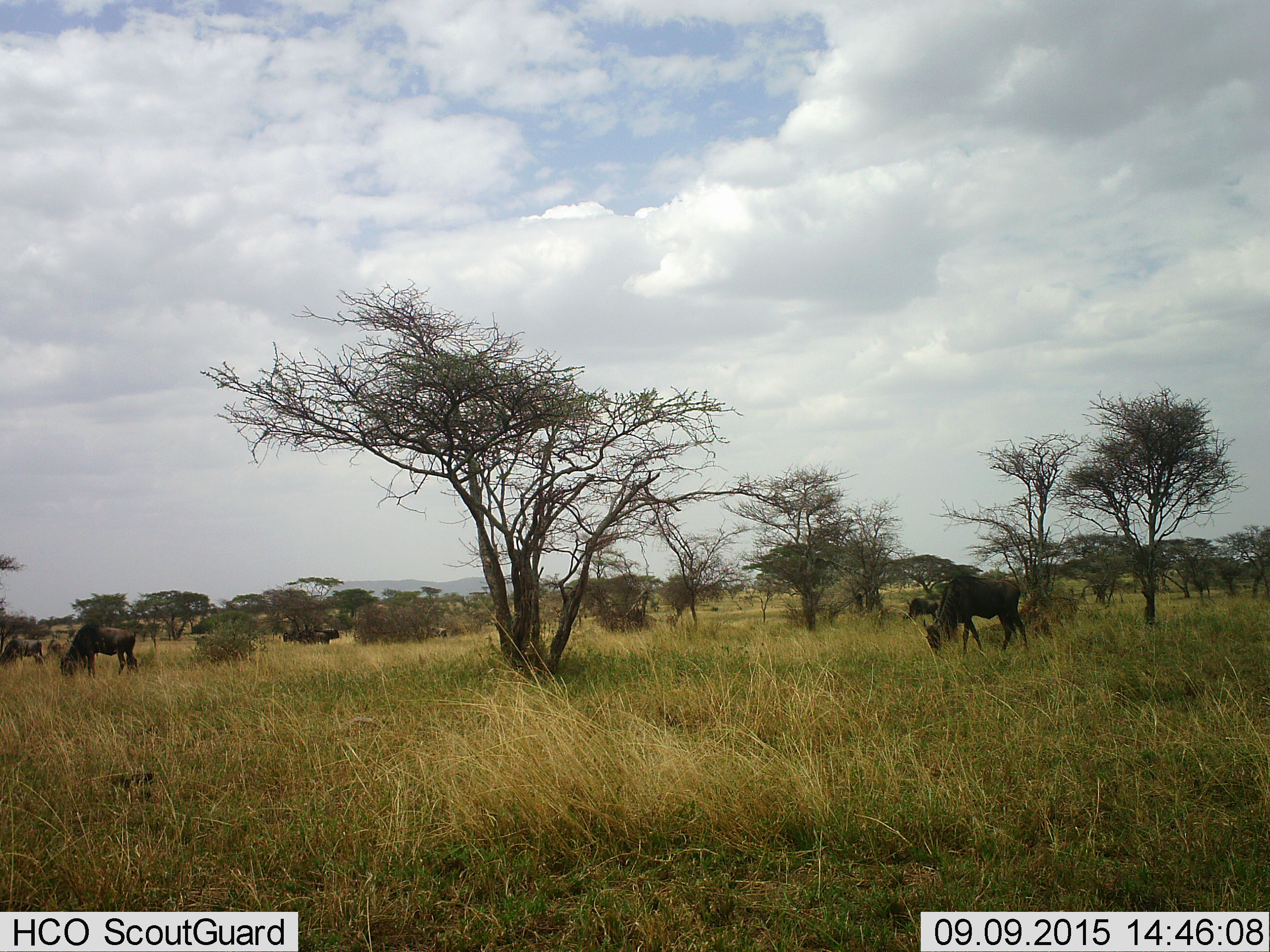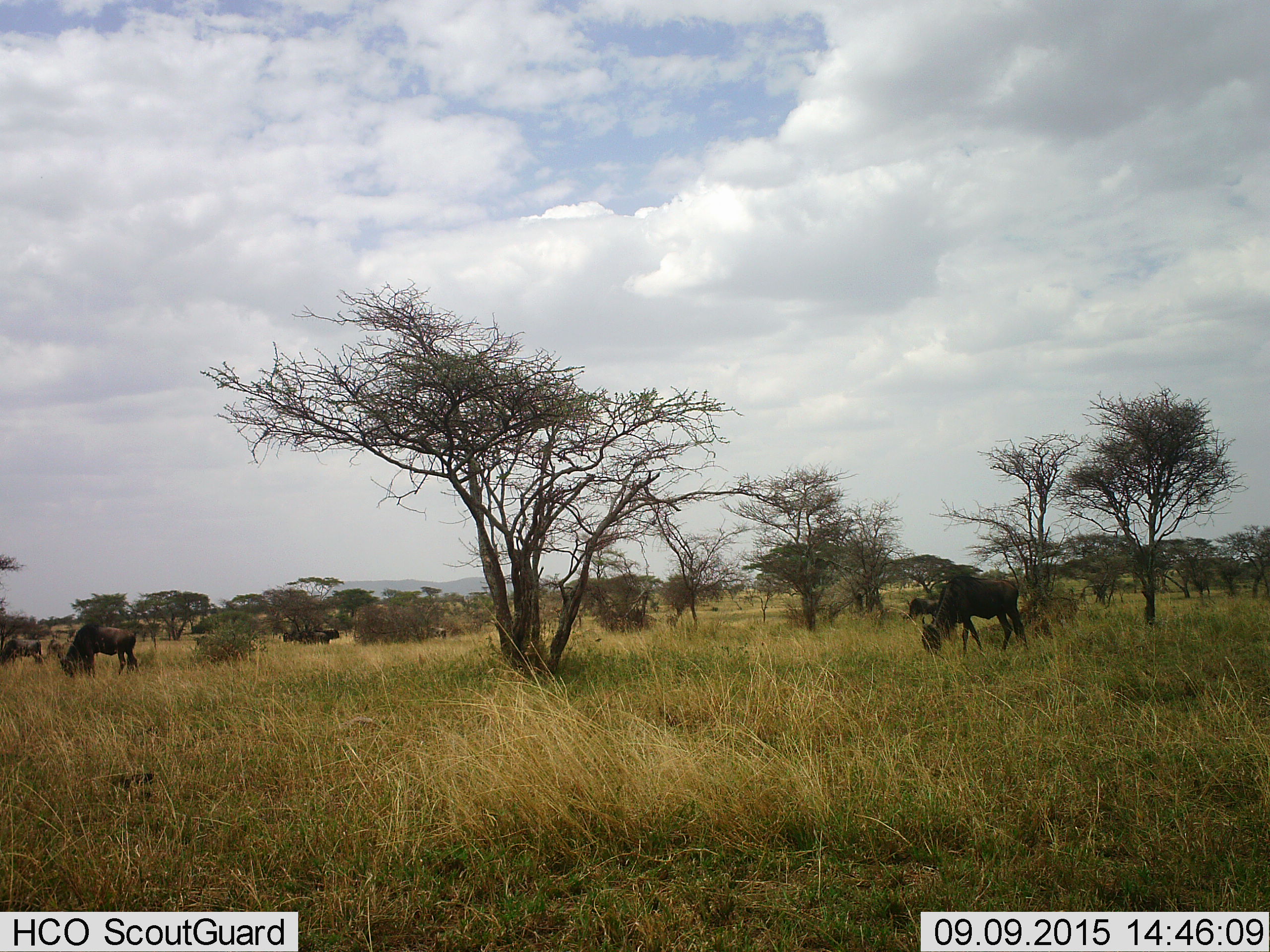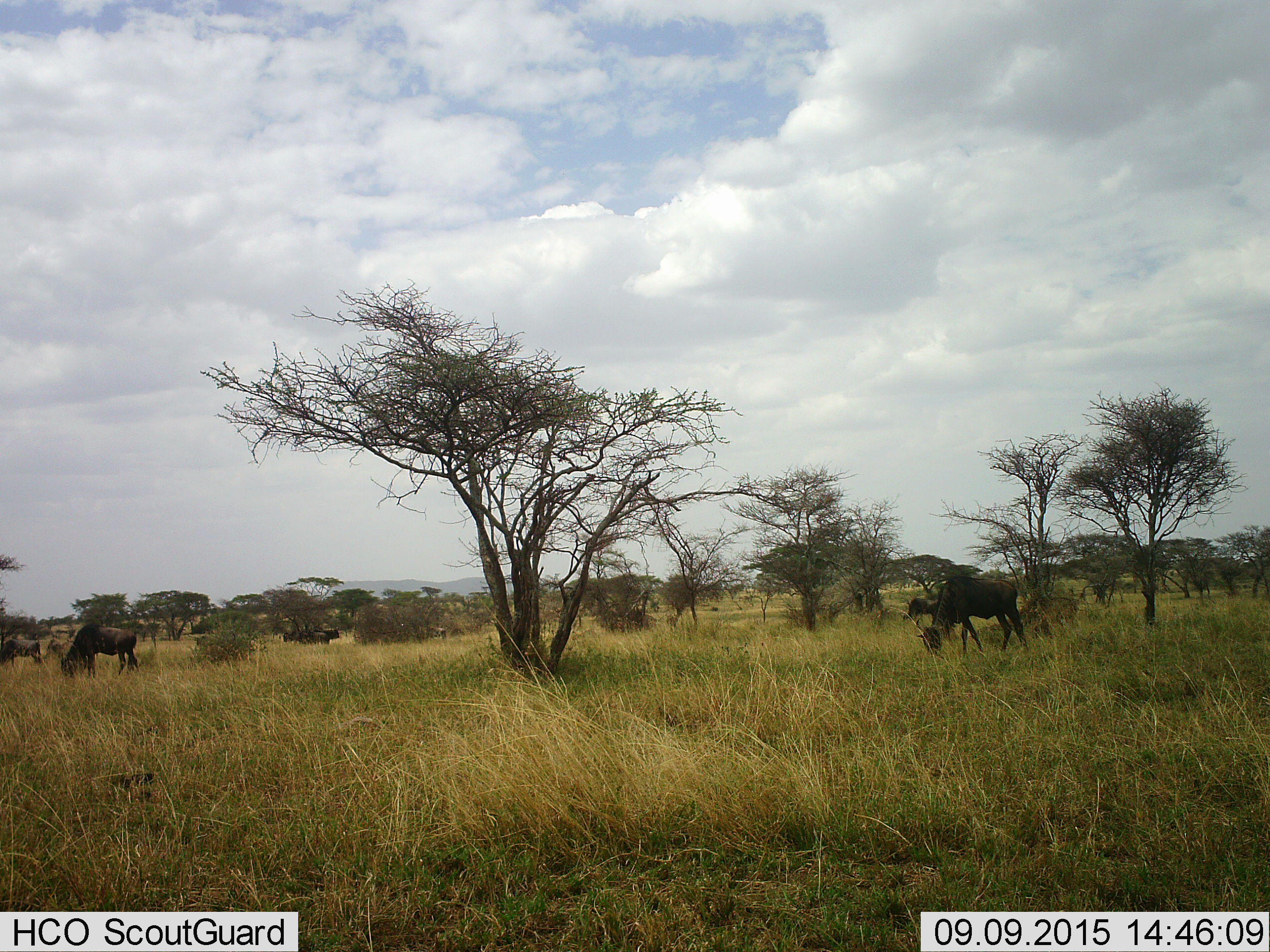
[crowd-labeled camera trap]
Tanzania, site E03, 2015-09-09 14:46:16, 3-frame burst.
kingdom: Animalia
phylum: Chordata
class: Mammalia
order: Artiodactyla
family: Bovidae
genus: Connochaetes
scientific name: Connochaetes taurinus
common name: blue wildebeest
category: wildebeest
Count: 8.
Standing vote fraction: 58%.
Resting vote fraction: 0%.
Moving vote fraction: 37%.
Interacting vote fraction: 0%.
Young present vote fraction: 5%.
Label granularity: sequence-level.